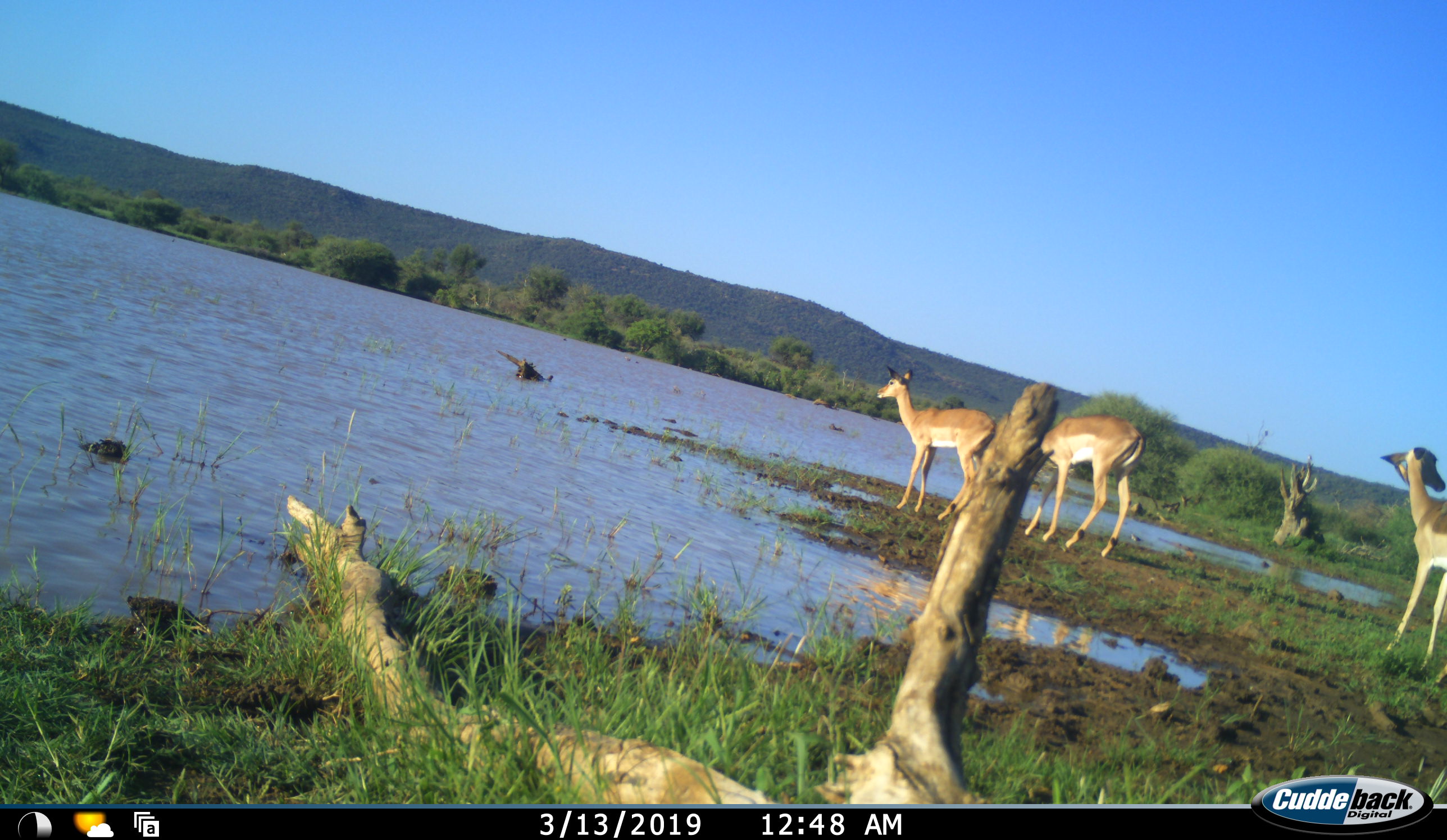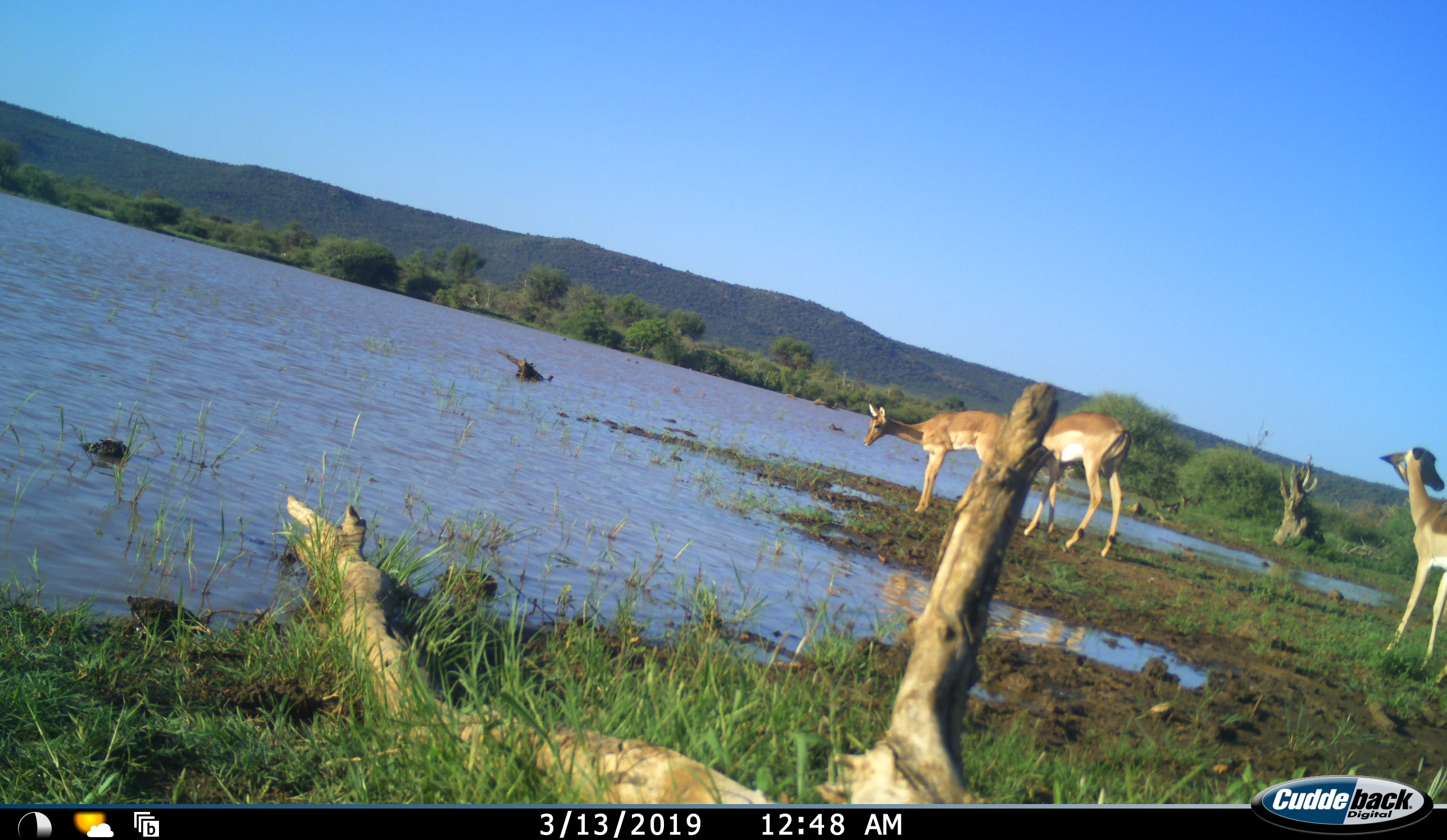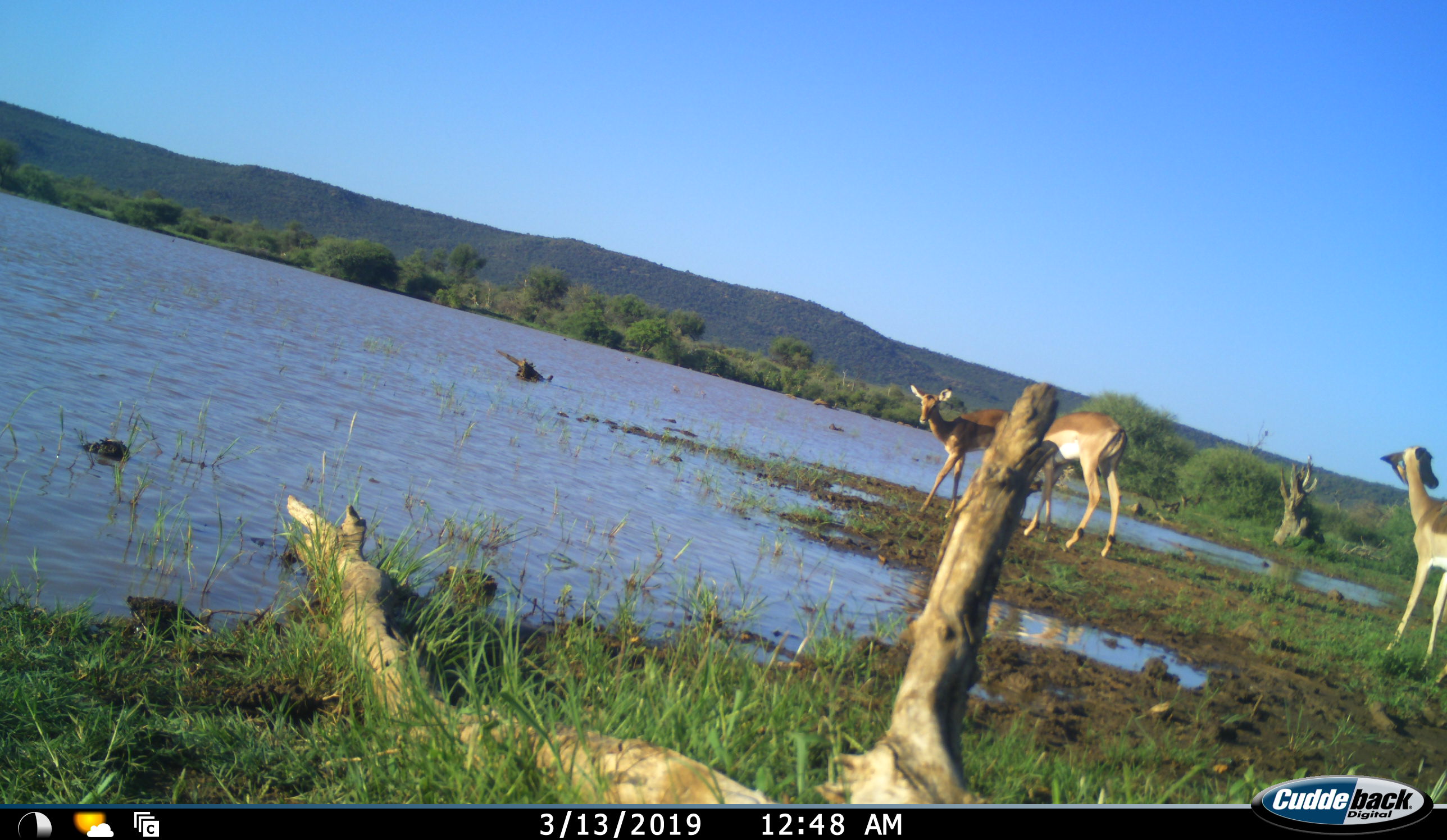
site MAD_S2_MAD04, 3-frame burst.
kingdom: Animalia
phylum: Chordata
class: Mammalia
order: Artiodactyla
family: Bovidae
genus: Aepyceros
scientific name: Aepyceros melampus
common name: impala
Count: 3.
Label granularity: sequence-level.